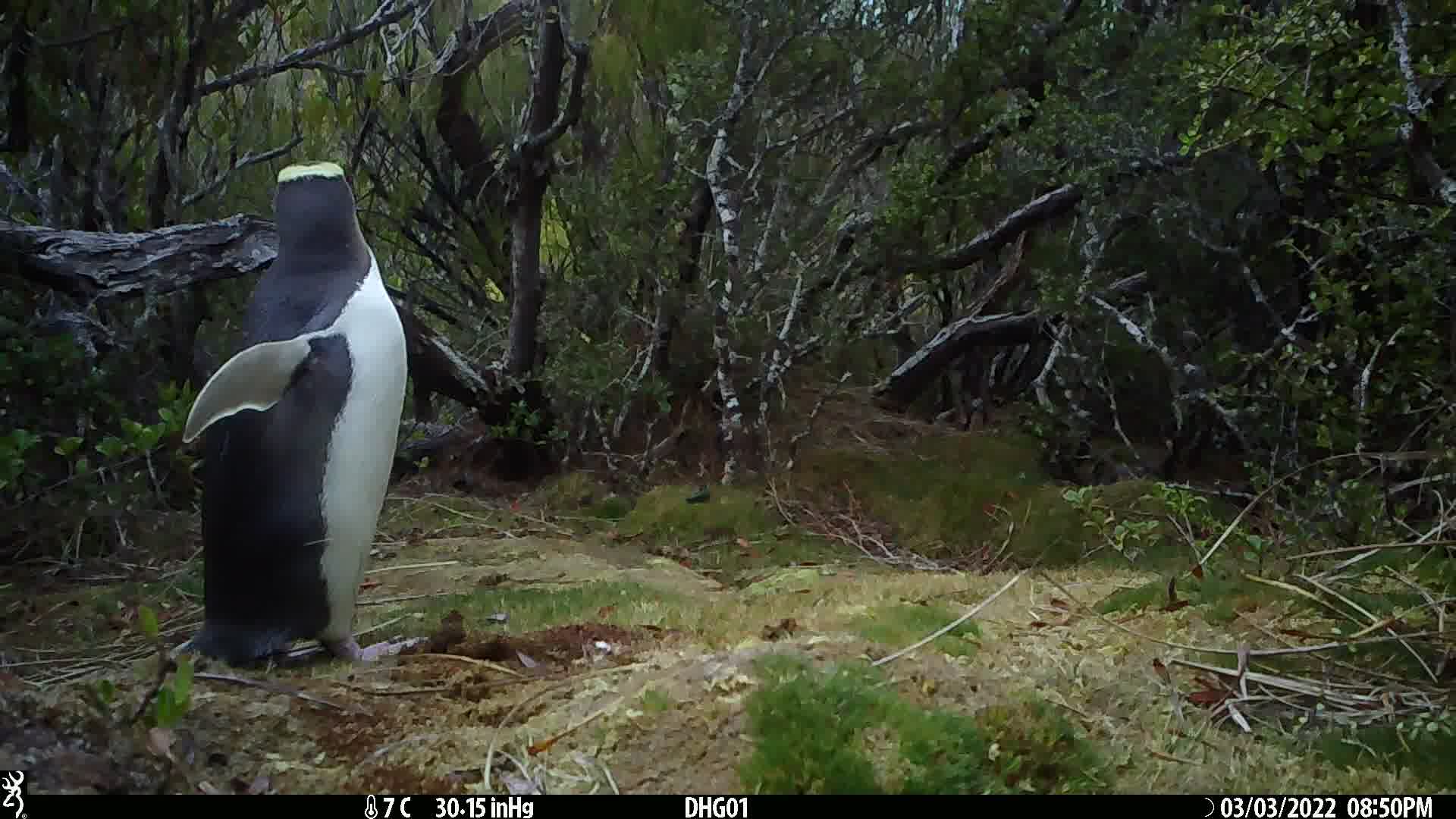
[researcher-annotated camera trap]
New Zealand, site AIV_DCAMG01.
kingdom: Animalia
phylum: Chordata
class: Aves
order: Sphenisciformes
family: Spheniscidae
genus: Megadyptes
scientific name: Megadyptes antipodes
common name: yellow-eyed penguin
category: yellow eyed penguin